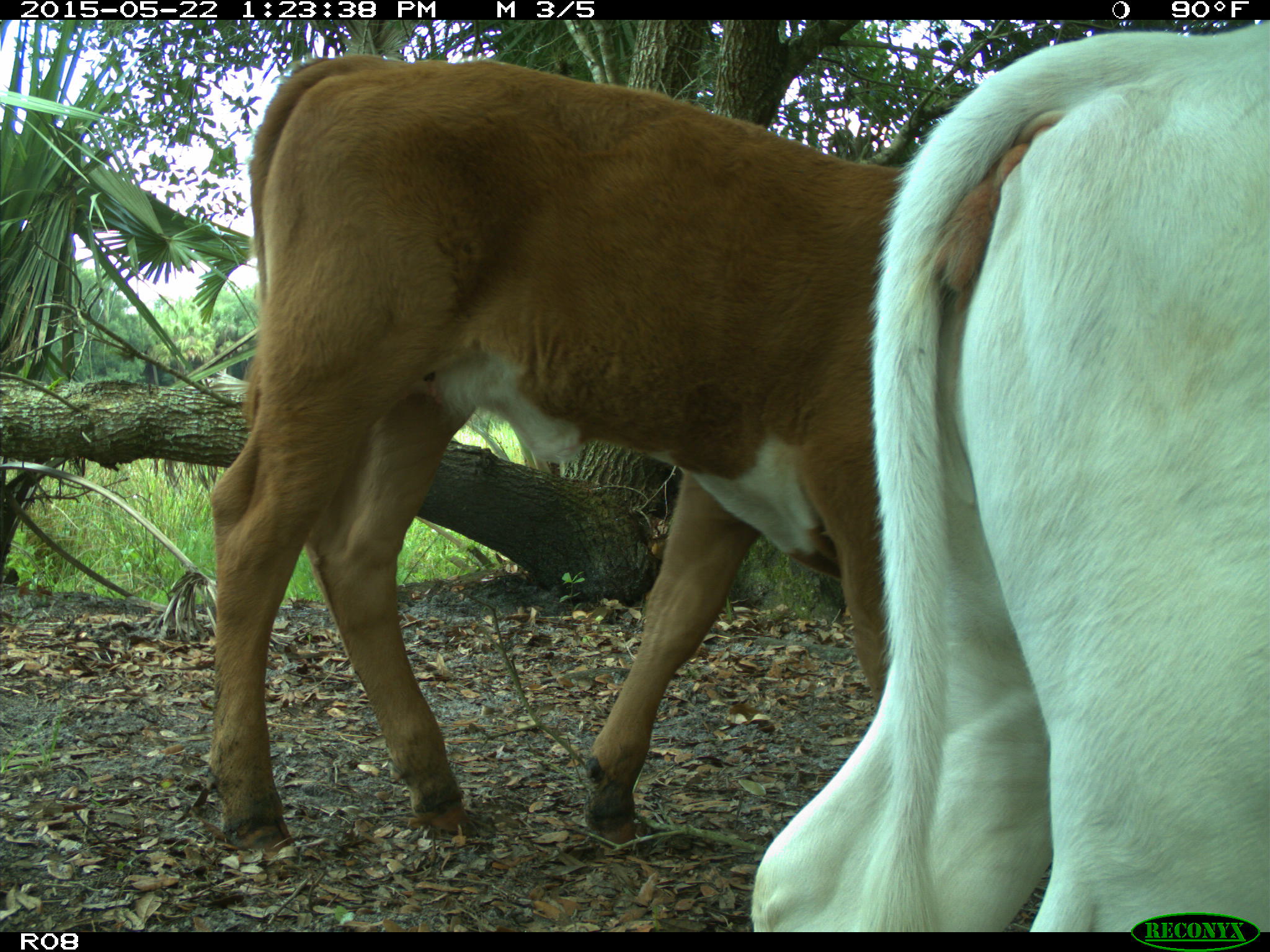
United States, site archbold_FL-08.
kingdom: Animalia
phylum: Chordata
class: Mammalia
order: Artiodactyla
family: Bovidae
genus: Bos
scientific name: Bos taurus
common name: domestic cow